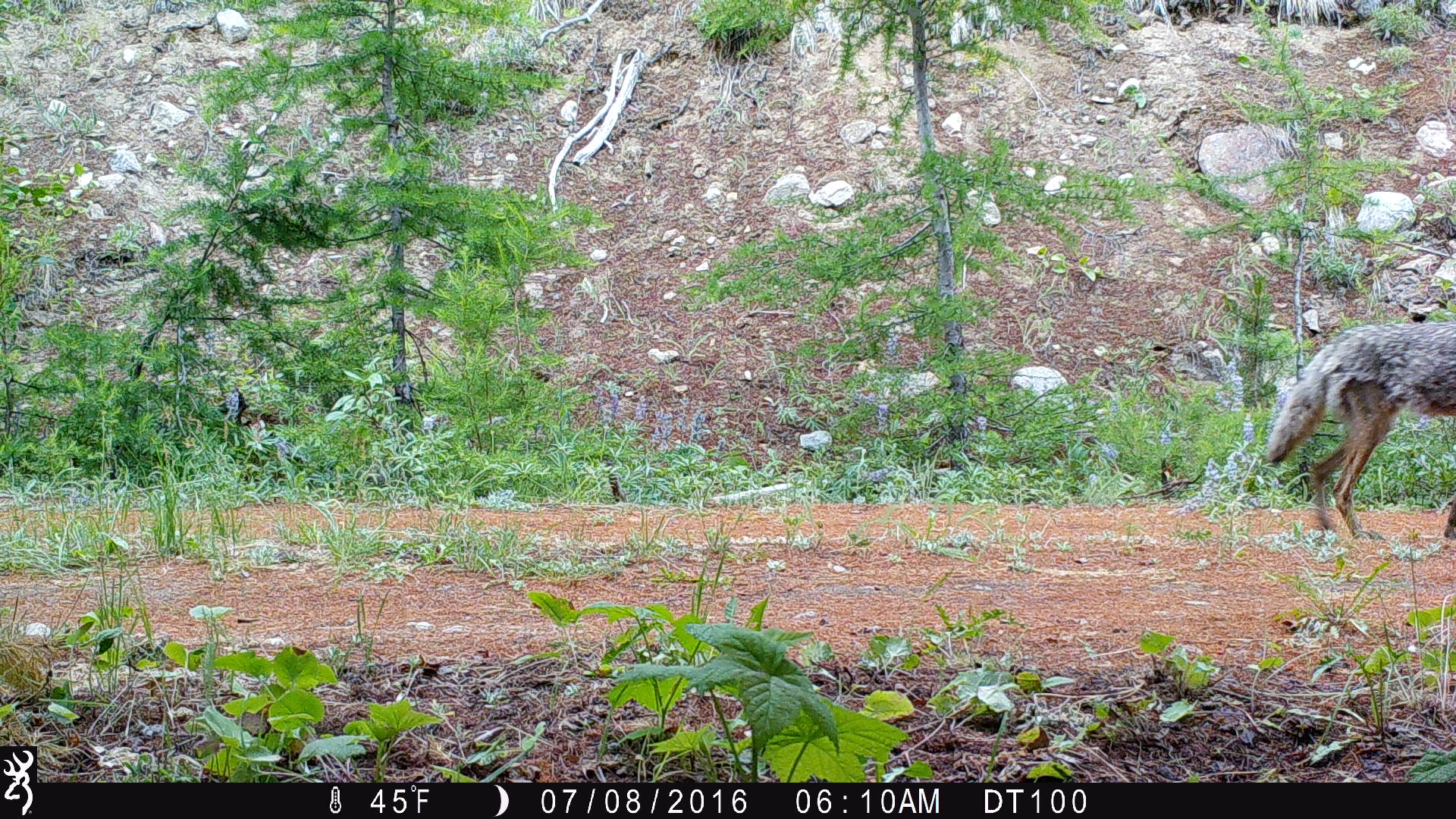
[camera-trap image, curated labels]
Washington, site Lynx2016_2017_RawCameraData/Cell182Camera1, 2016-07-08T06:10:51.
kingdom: Animalia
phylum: Chordata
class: Mammalia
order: Carnivora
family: Canidae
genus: Canis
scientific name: Canis latrans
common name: coyote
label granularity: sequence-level